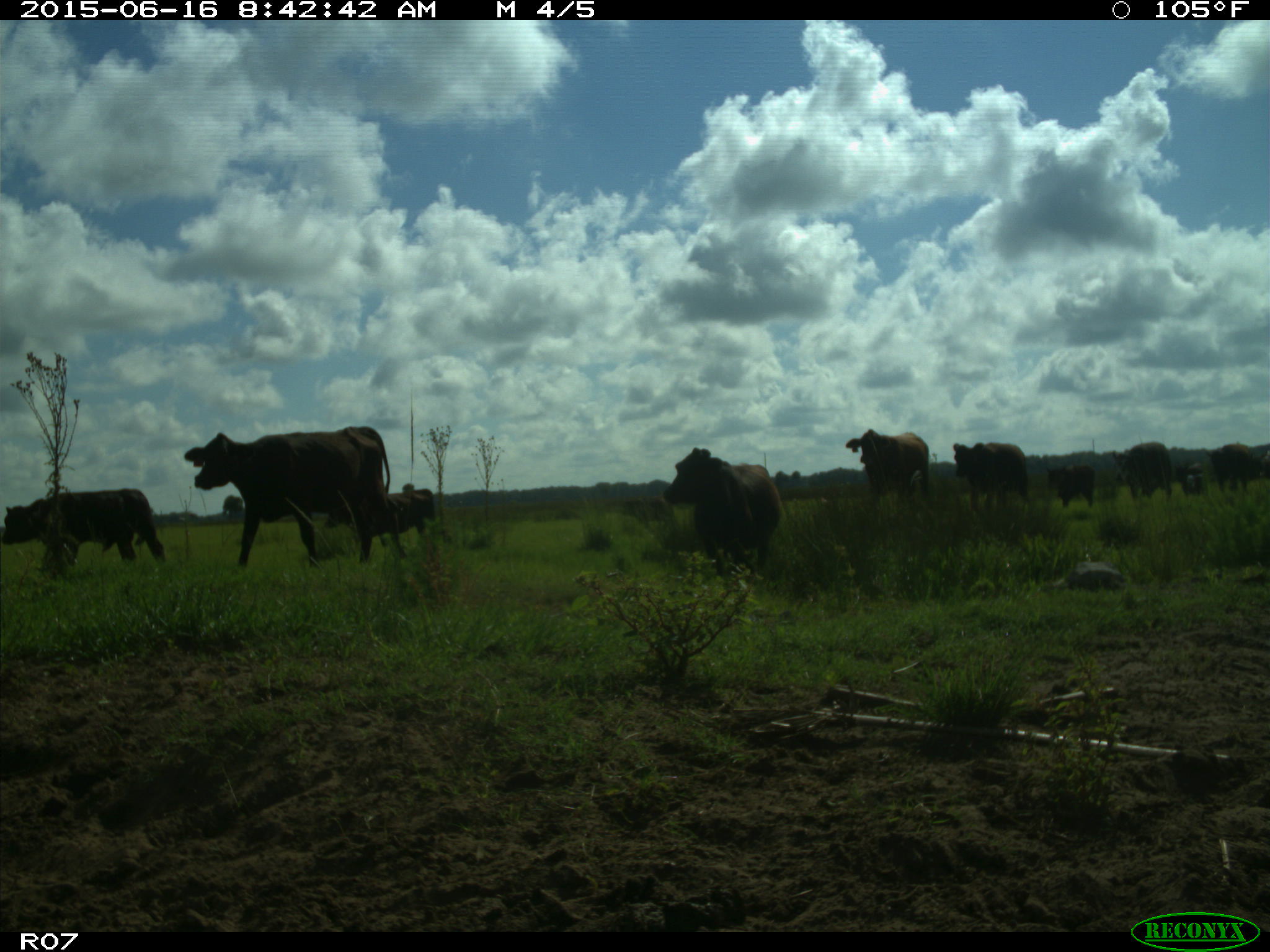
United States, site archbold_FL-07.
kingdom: Animalia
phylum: Chordata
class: Mammalia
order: Artiodactyla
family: Bovidae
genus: Bos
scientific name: Bos taurus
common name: domestic cow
Bos taurus (domestic cow).